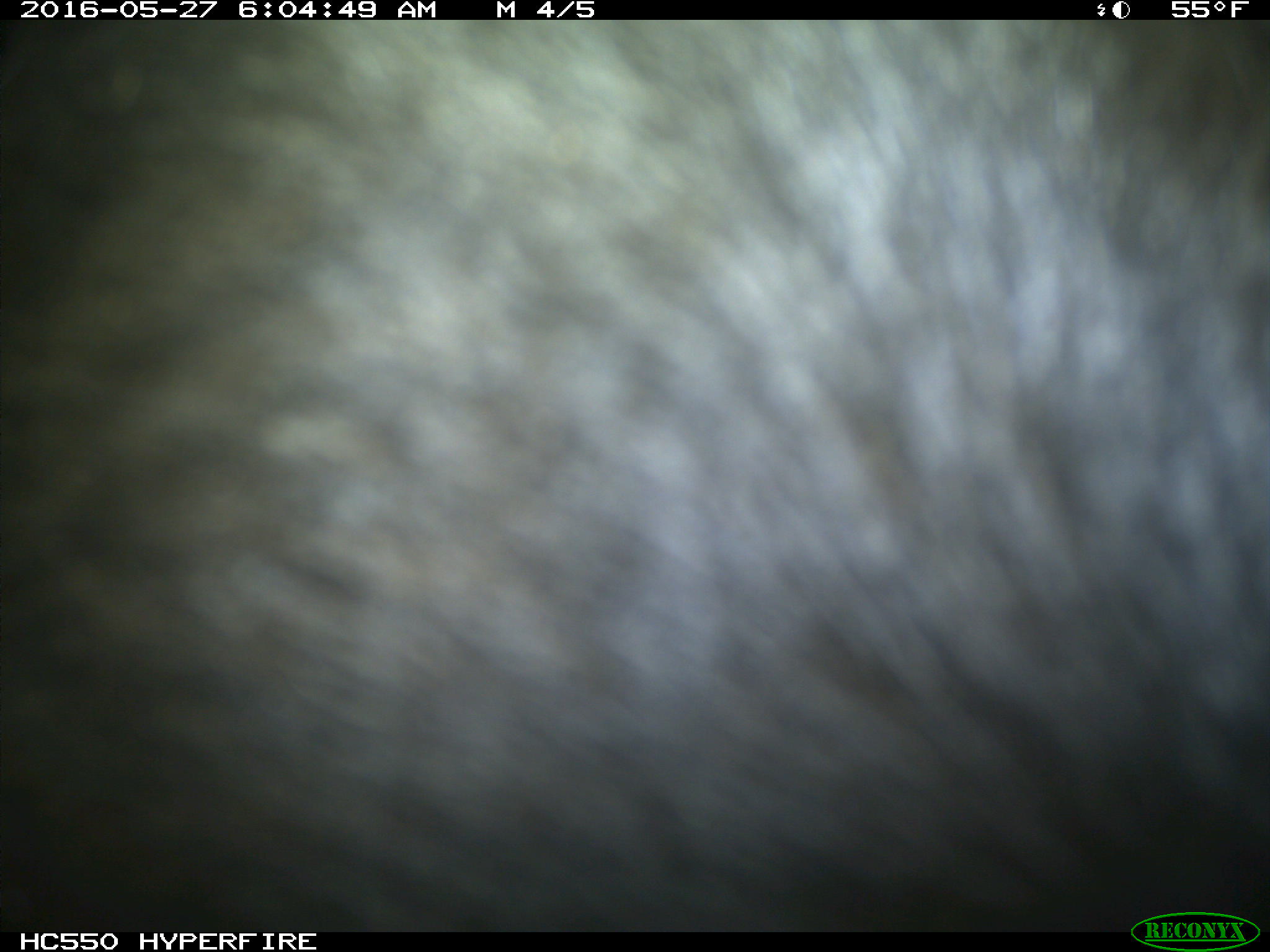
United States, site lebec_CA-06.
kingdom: Animalia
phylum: Chordata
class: Mammalia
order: Artiodactyla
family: Bovidae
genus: Bos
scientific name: Bos taurus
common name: domestic cow